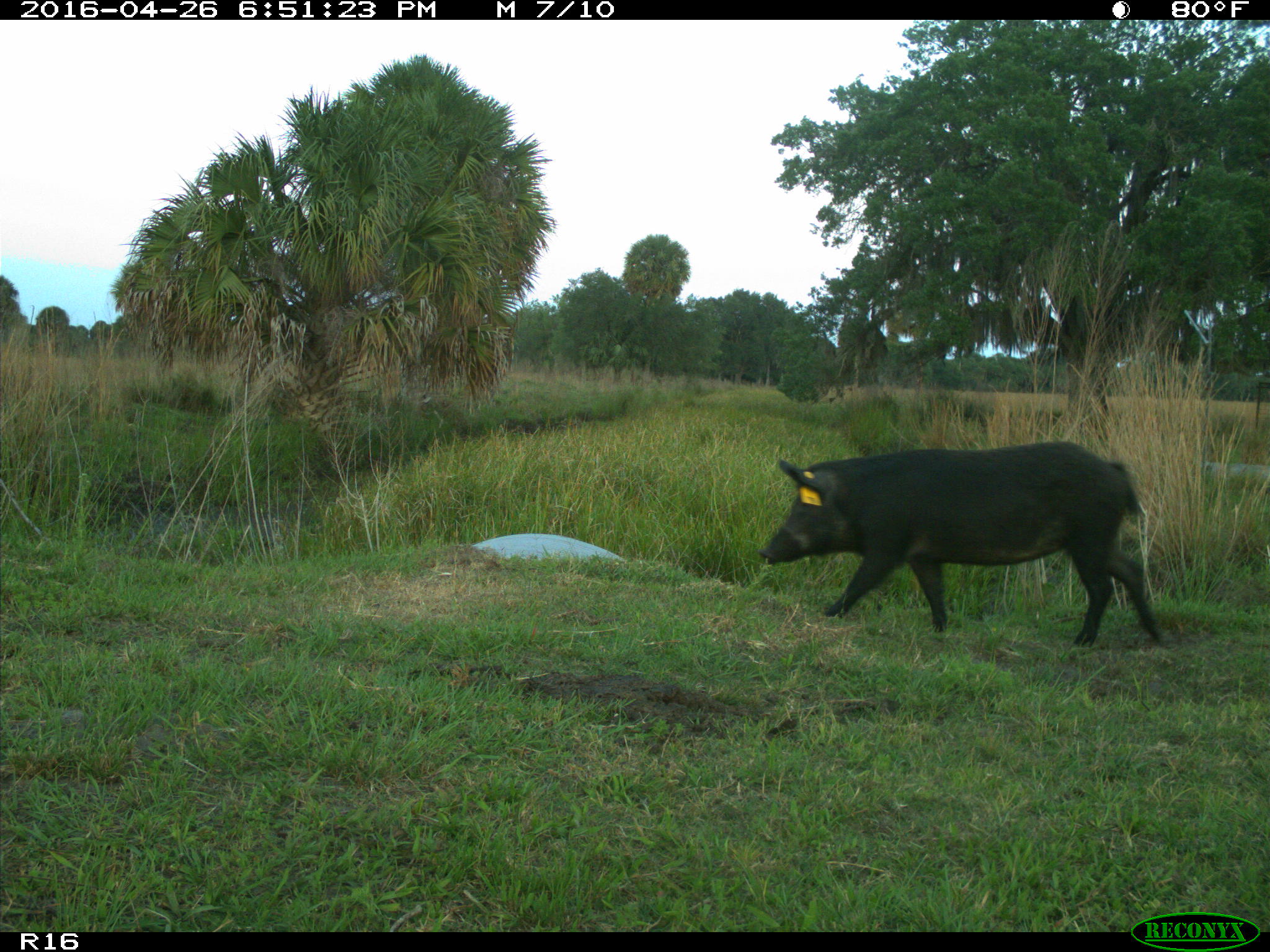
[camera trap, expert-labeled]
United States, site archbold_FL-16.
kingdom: Animalia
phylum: Chordata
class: Mammalia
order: Artiodactyla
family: Suidae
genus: Sus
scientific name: Sus scrofa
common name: wild boar